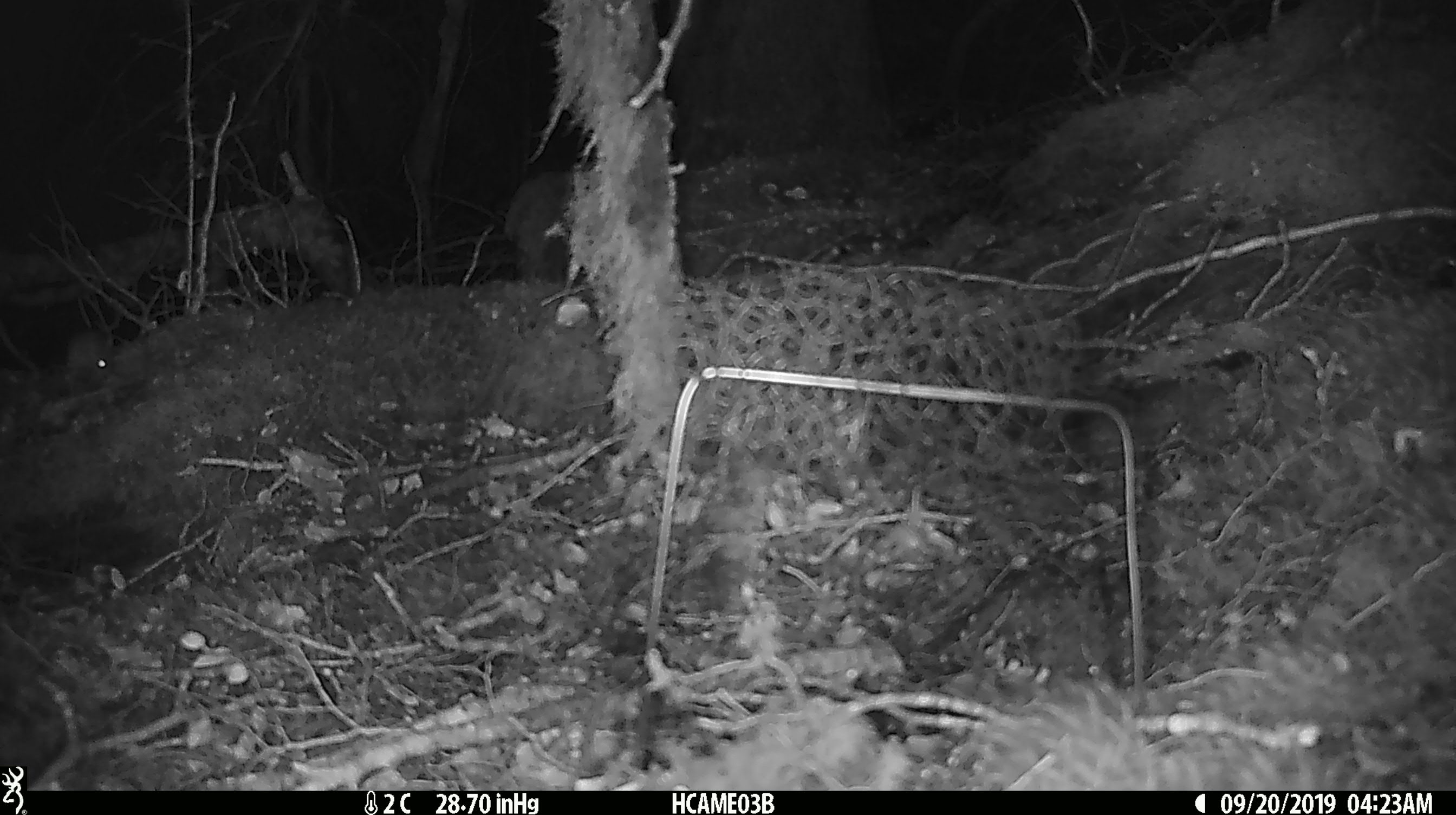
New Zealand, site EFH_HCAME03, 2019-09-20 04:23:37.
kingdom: Animalia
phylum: Chordata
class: Mammalia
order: Rodentia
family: Muridae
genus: Mus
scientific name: Mus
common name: mouse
Mouse (Mus).